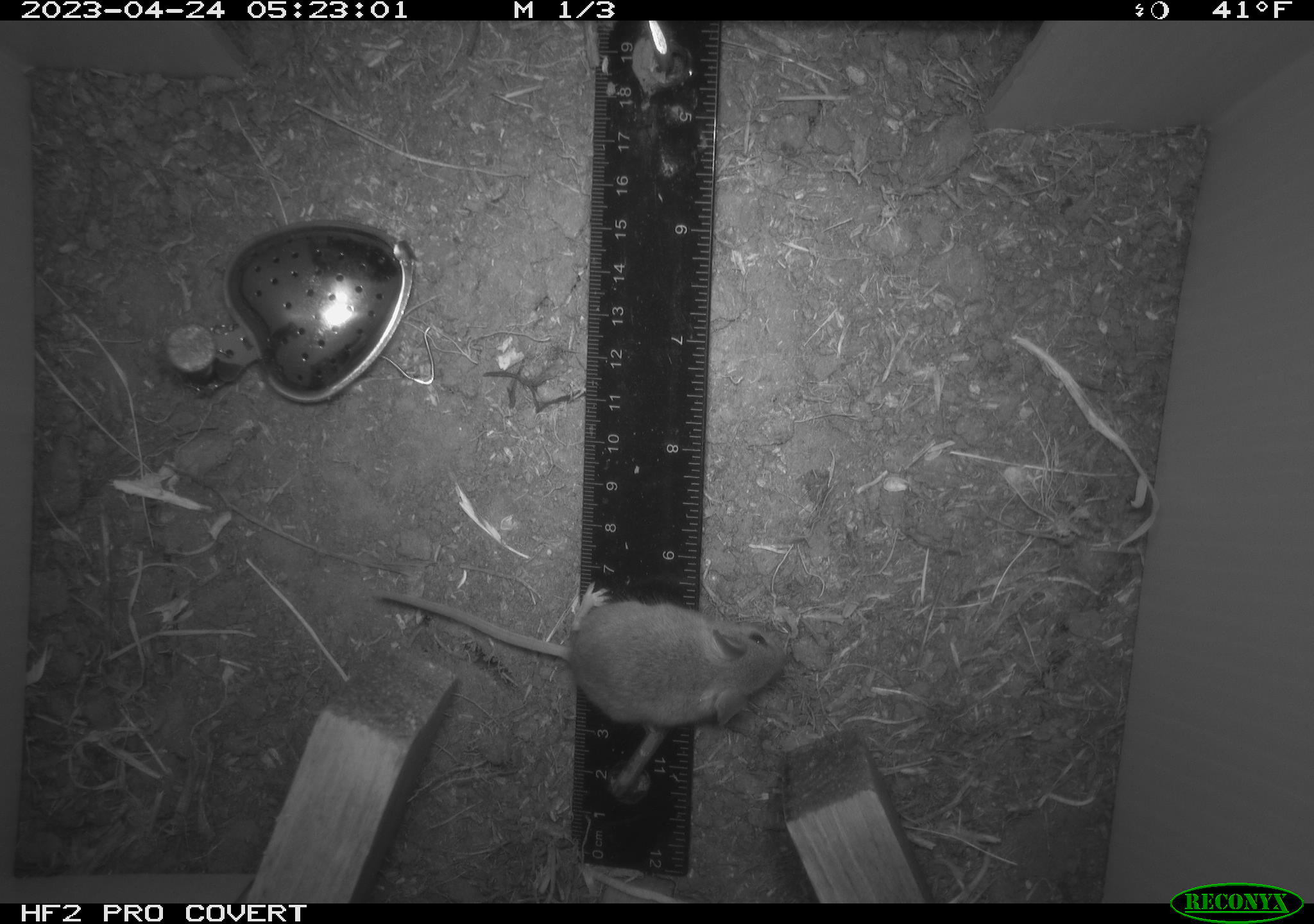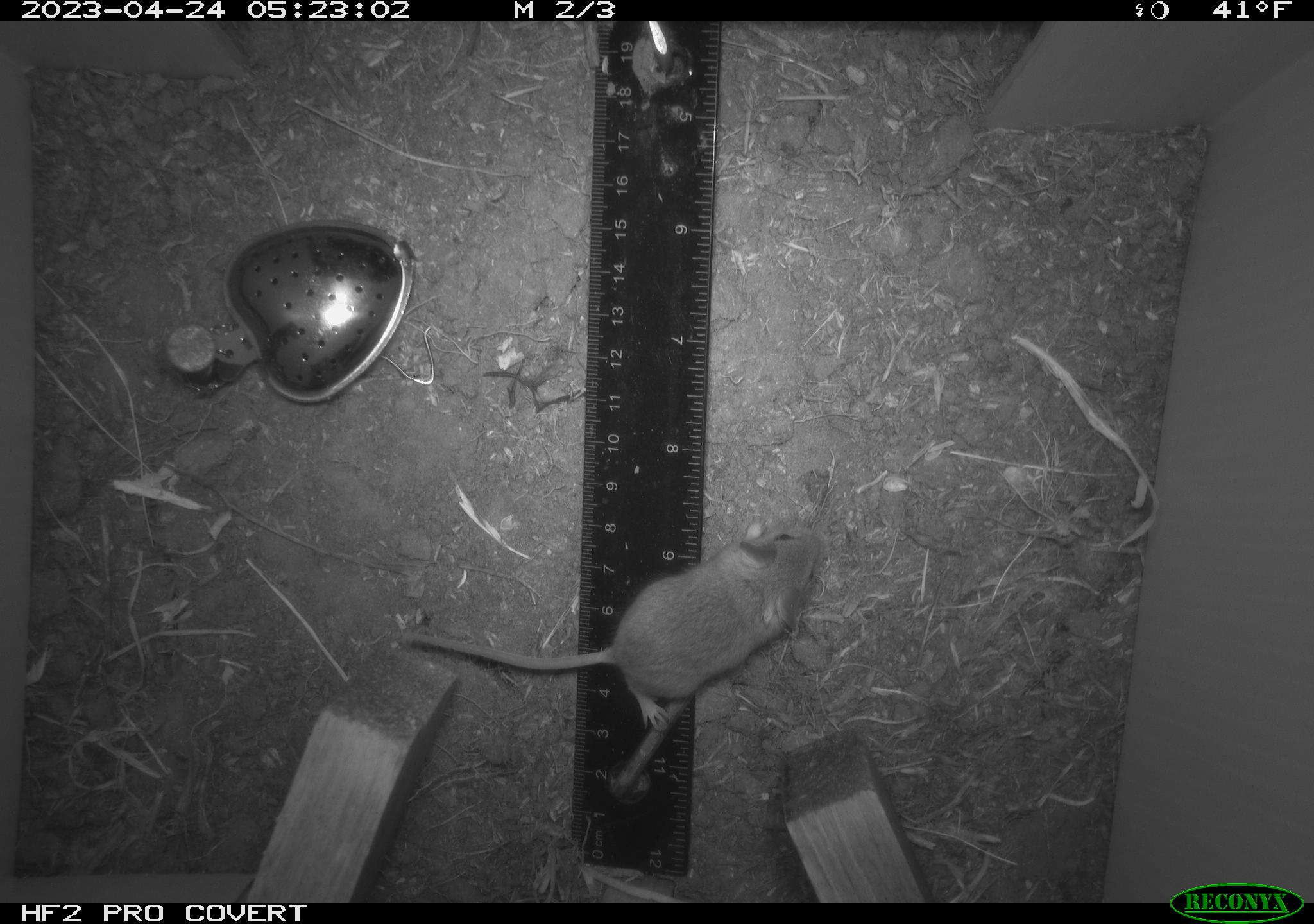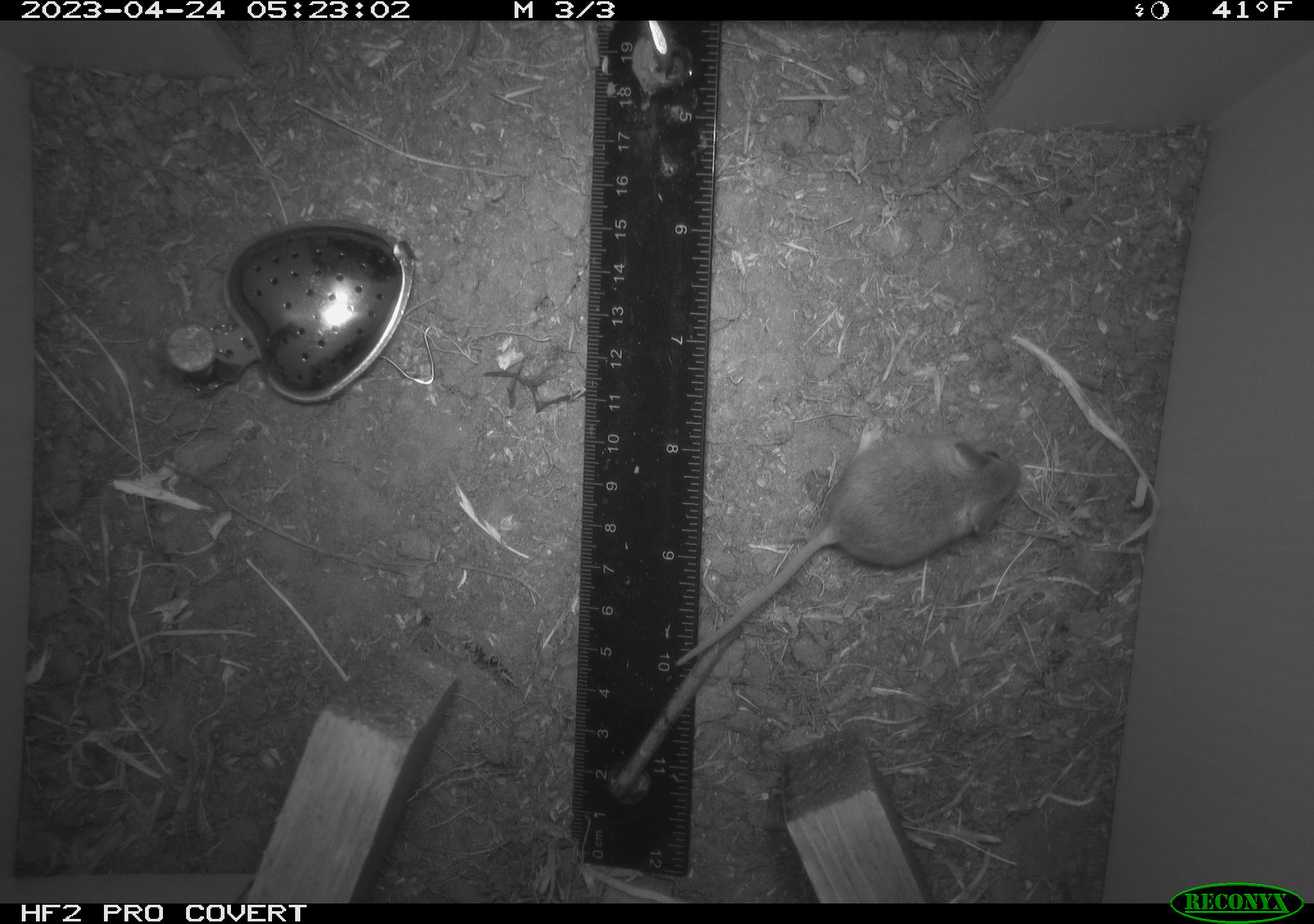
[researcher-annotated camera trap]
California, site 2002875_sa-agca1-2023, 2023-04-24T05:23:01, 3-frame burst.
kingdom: Animalia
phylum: Chordata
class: Mammalia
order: Rodentia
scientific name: Rodentia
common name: mouse species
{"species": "mouse species (Rodentia)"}